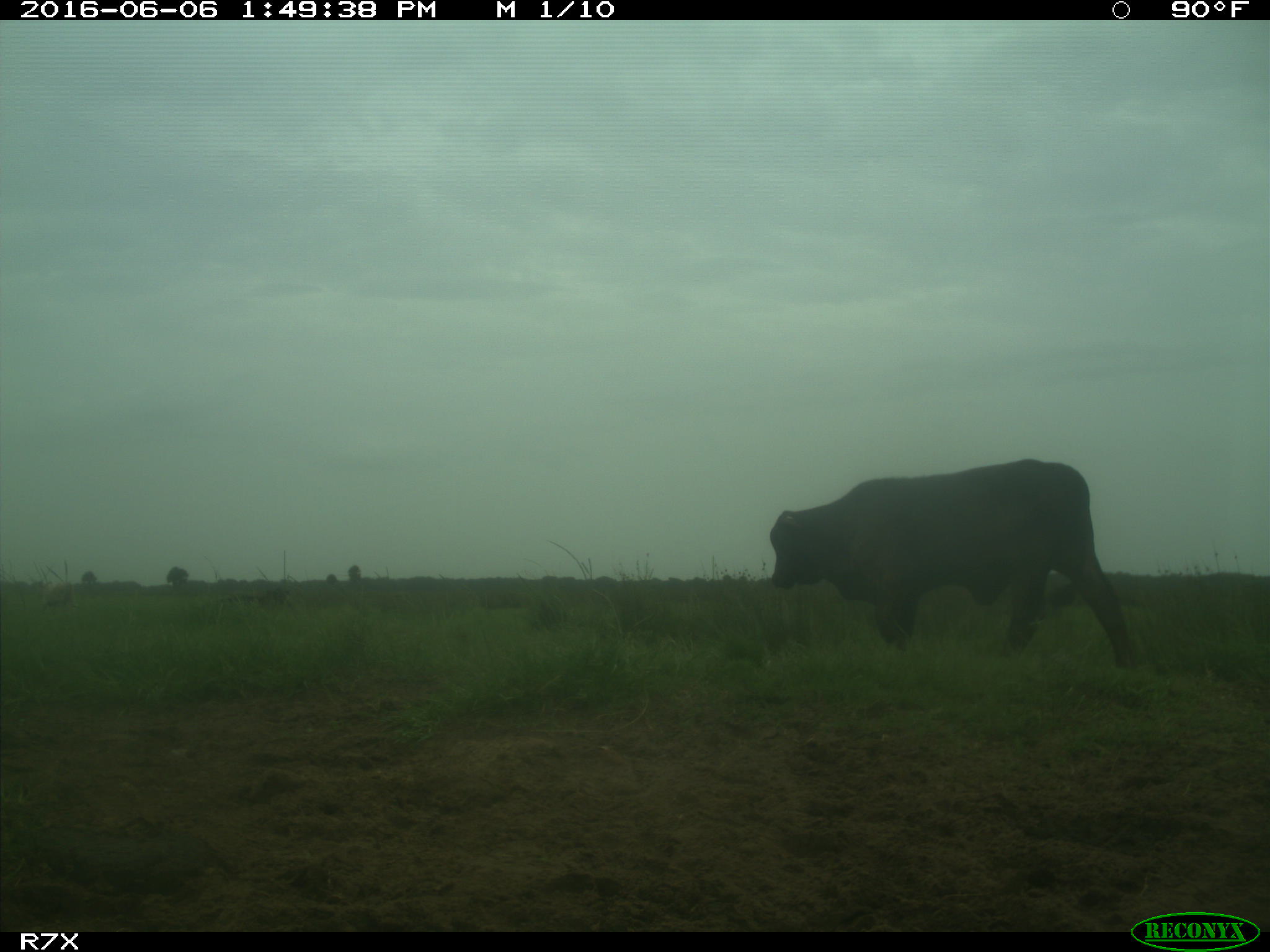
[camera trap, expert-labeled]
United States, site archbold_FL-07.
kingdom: Animalia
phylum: Chordata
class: Mammalia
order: Artiodactyla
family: Bovidae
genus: Bos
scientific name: Bos taurus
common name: domestic cow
Bos taurus (domestic cow).